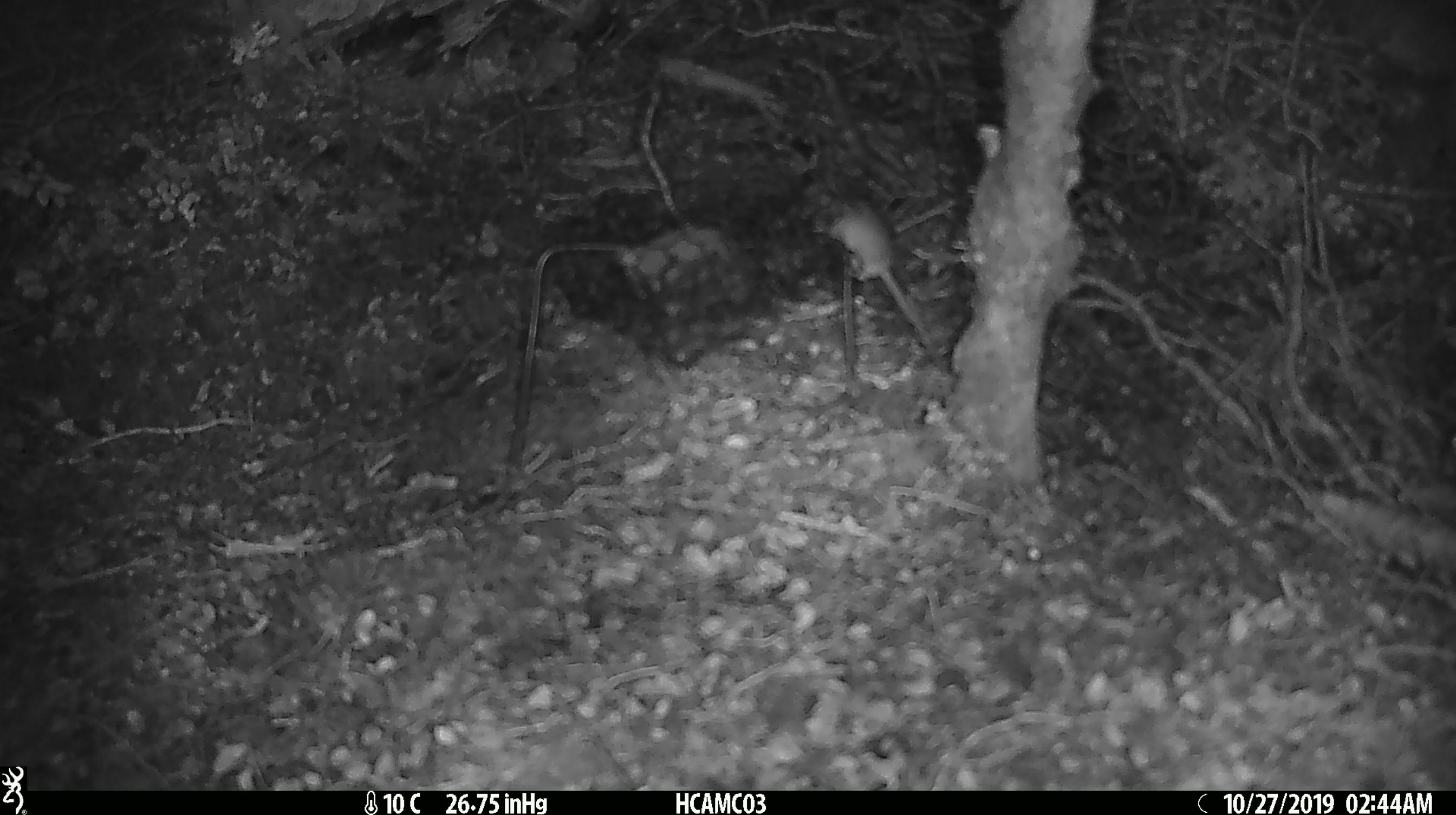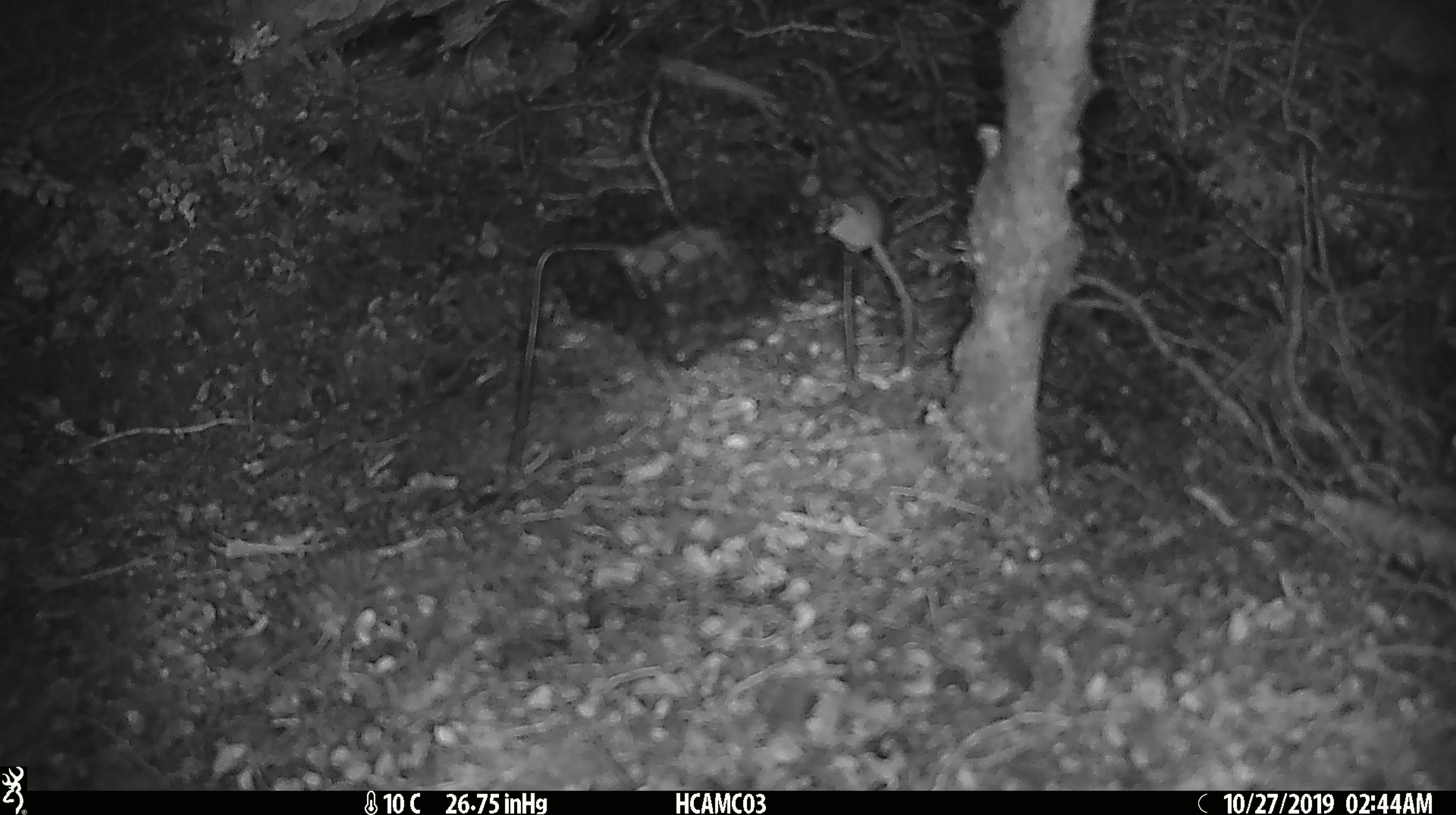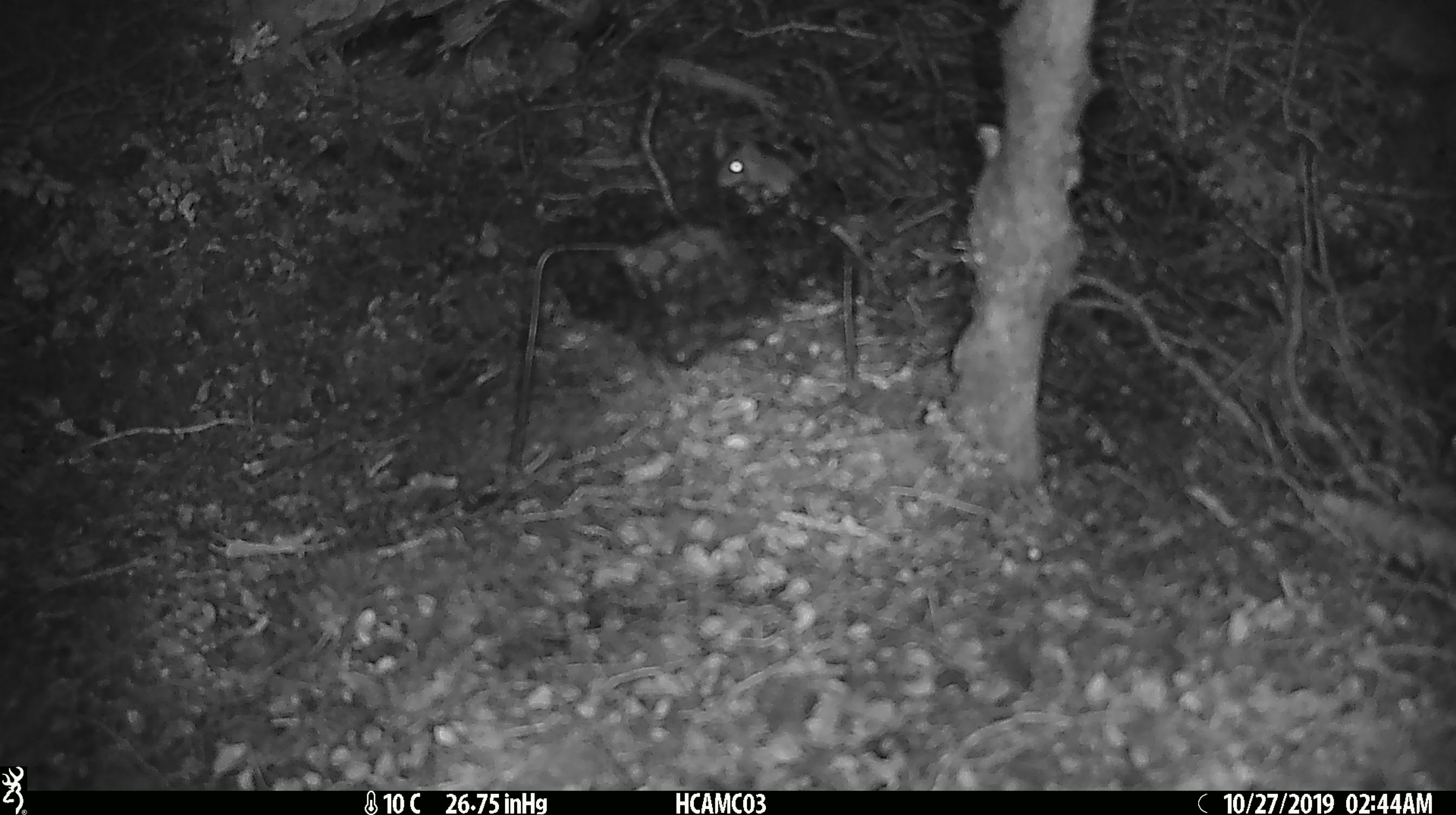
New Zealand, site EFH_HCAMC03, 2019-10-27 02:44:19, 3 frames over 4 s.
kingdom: Animalia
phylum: Chordata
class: Mammalia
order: Rodentia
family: Muridae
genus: Mus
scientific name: Mus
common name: mouse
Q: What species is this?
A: Mouse (Mus).